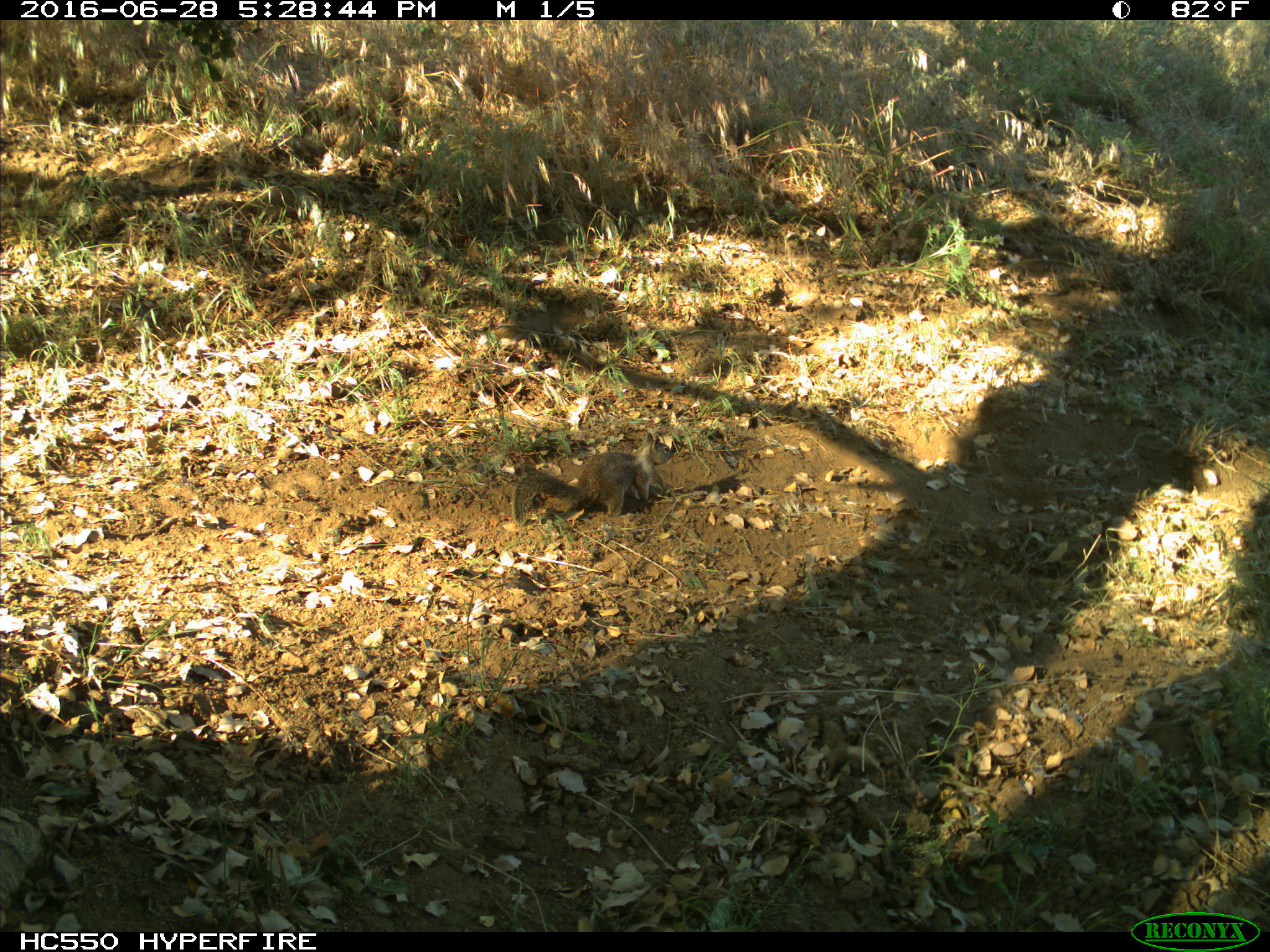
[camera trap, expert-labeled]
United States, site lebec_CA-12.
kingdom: Animalia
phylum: Chordata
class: Mammalia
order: Rodentia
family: Sciuridae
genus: Otospermophilus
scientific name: Otospermophilus beecheyi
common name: california ground squirrel